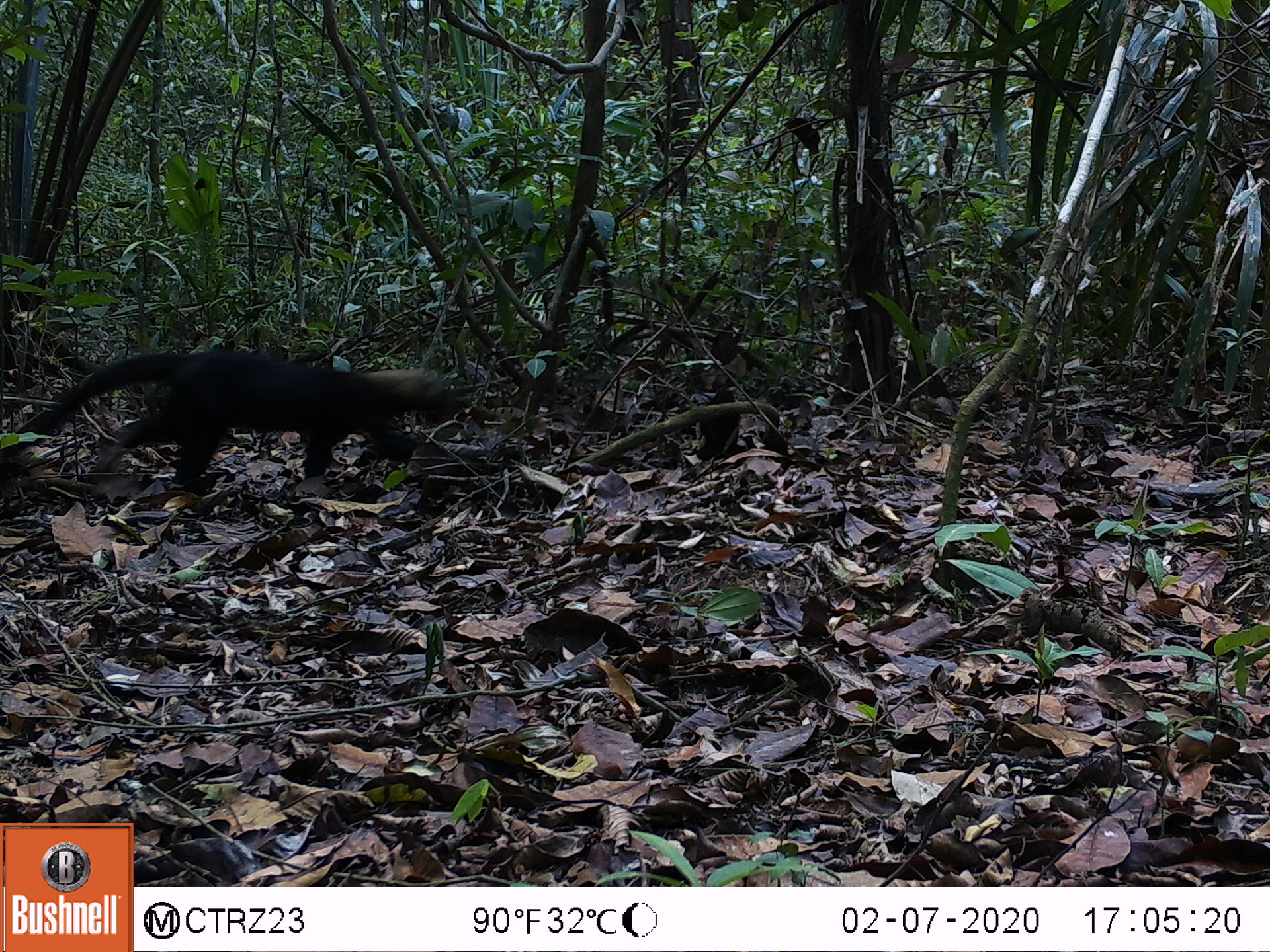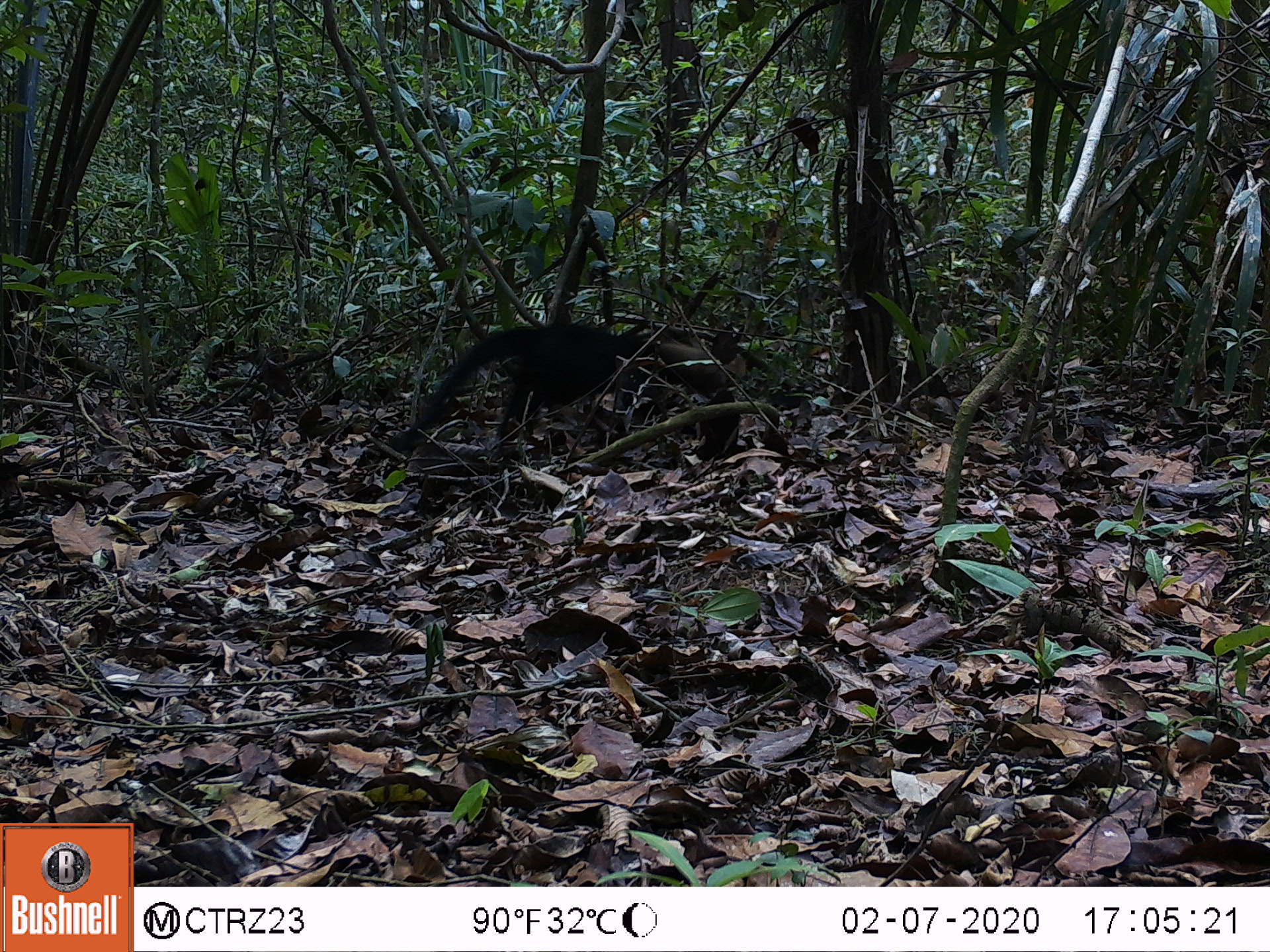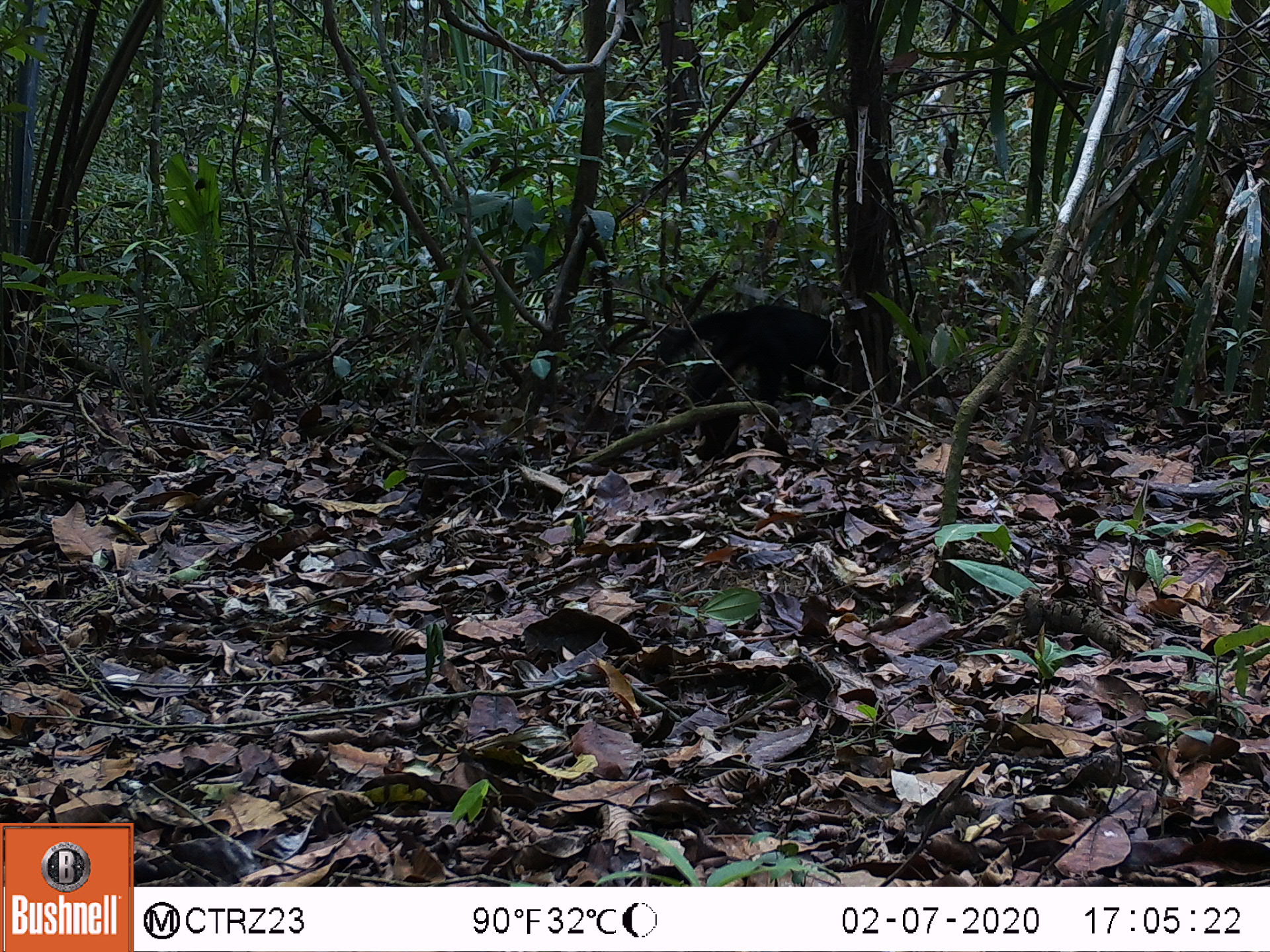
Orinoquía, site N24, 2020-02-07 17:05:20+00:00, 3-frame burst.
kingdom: Animalia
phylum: Chordata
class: Mammalia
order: Carnivora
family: Mustelidae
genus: Eira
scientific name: Eira barbara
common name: tayra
Tayra (Eira barbara).